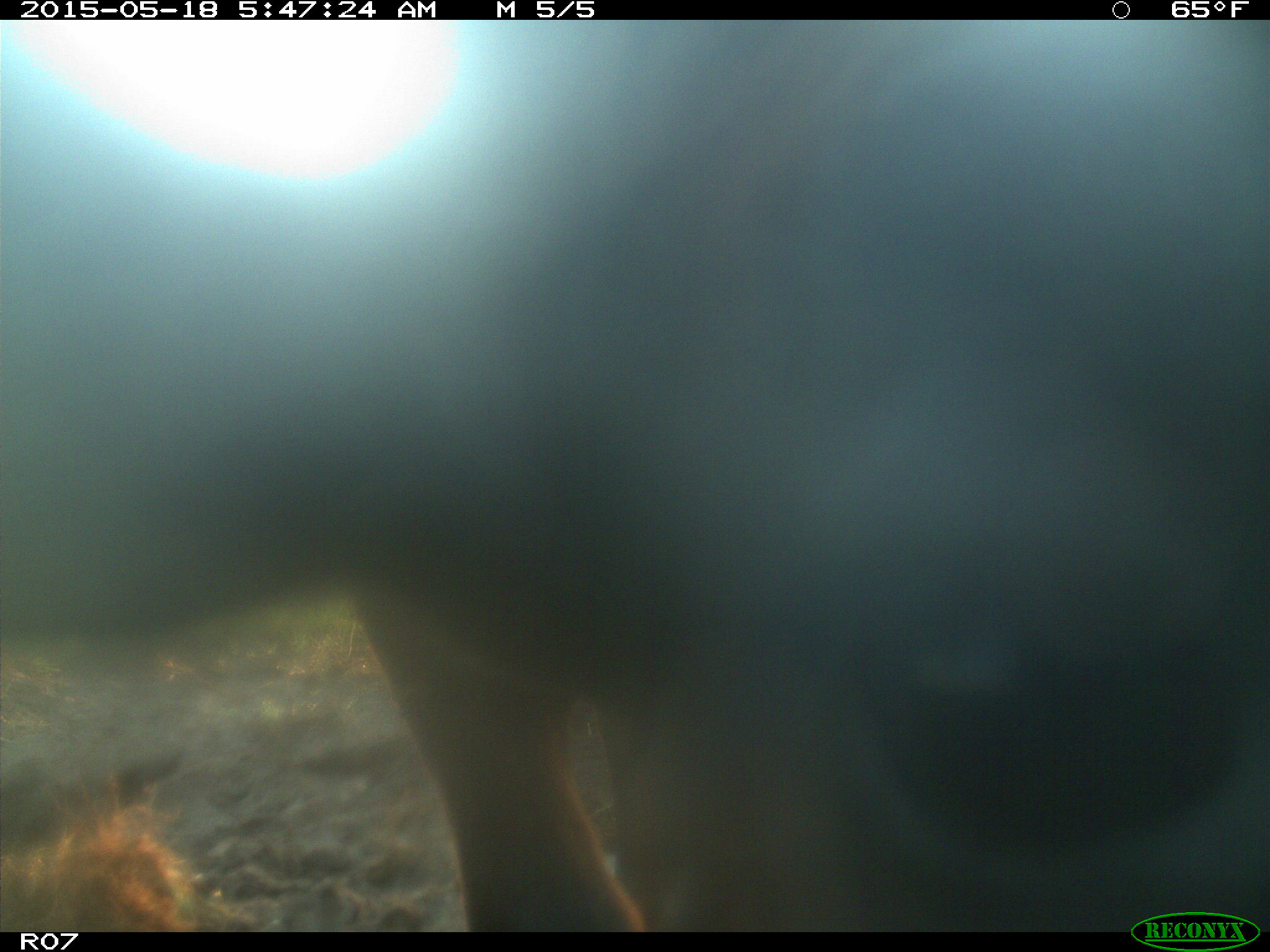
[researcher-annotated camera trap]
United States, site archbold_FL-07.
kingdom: Animalia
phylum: Chordata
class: Mammalia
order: Artiodactyla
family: Bovidae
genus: Bos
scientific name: Bos taurus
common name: domestic cow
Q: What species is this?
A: Bos taurus (domestic cow).